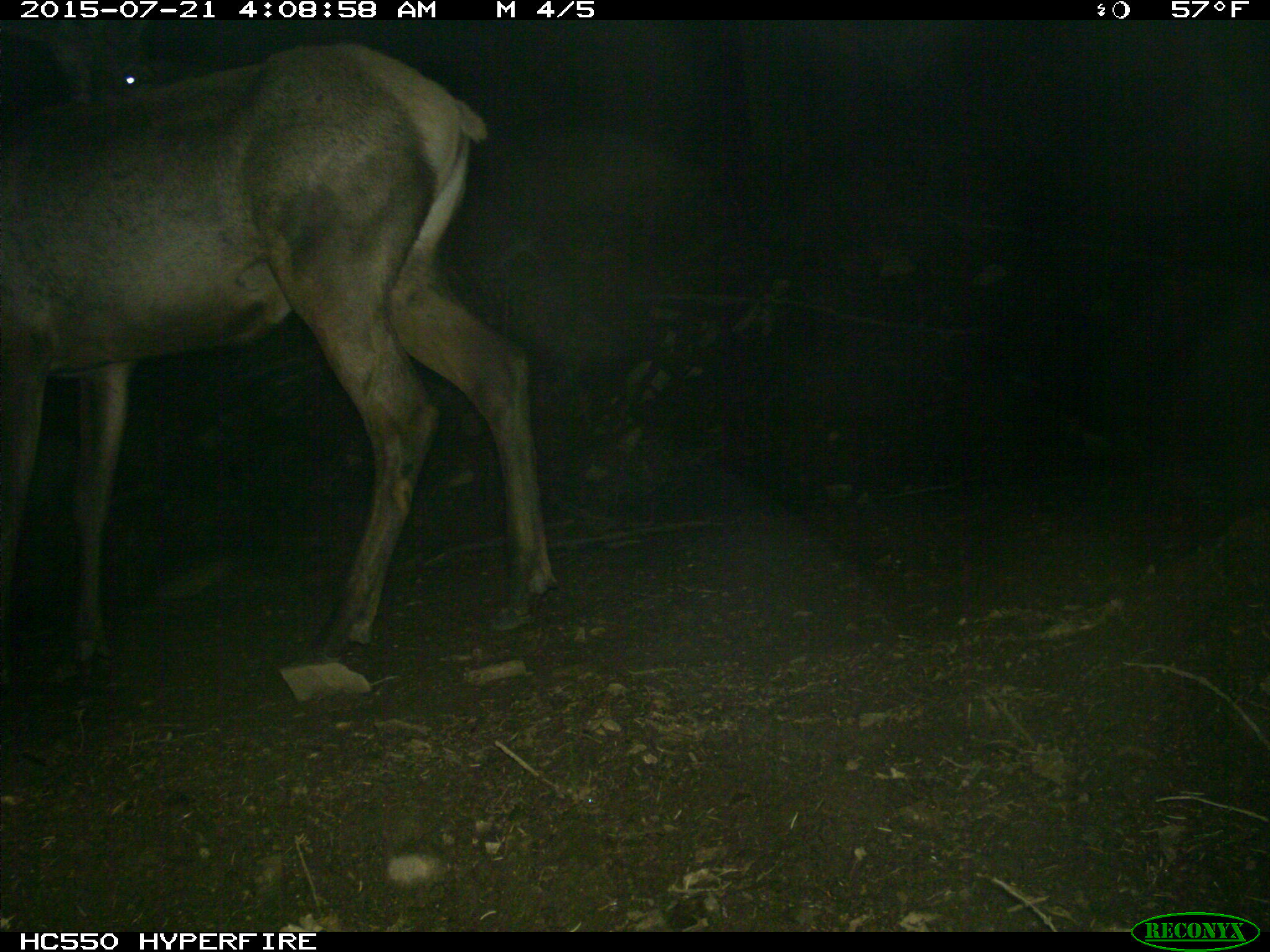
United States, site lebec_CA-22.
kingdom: Animalia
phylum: Chordata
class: Mammalia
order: Artiodactyla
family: Cervidae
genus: Cervus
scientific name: Cervus canadensis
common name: elk